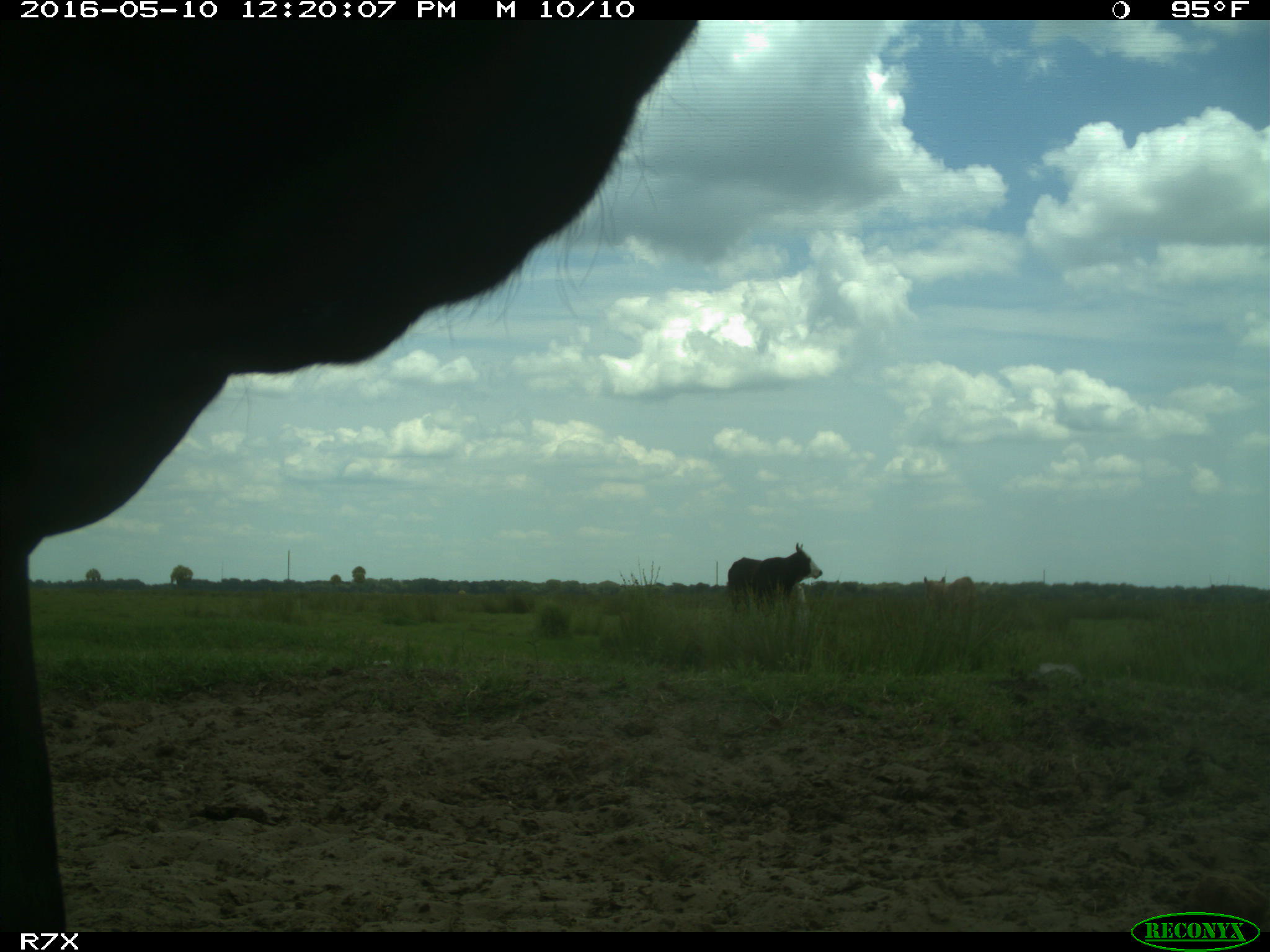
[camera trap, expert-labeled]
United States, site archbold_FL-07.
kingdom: Animalia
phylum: Chordata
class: Mammalia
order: Artiodactyla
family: Bovidae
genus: Bos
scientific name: Bos taurus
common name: domestic cow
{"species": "Bos taurus (domestic cow)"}